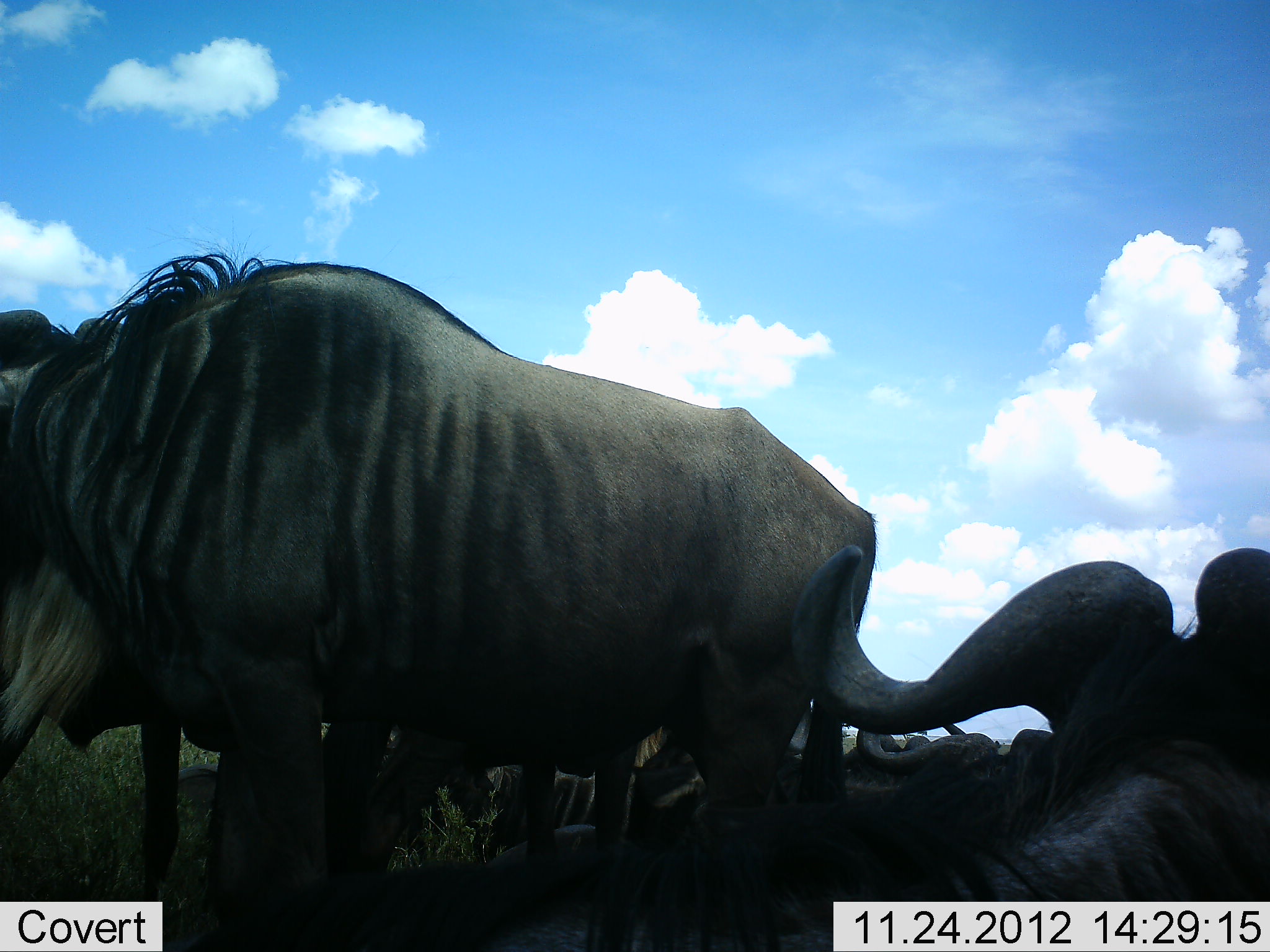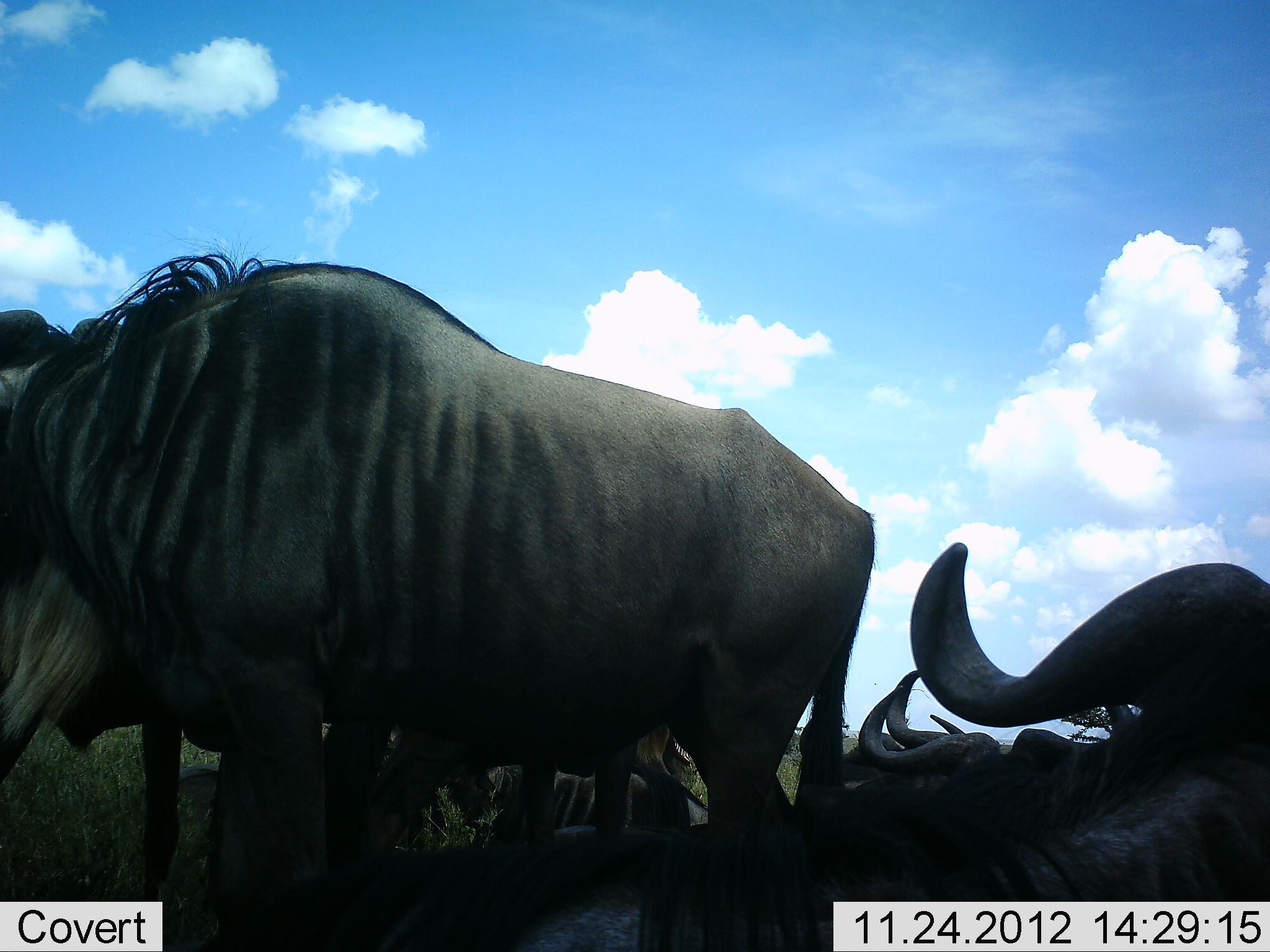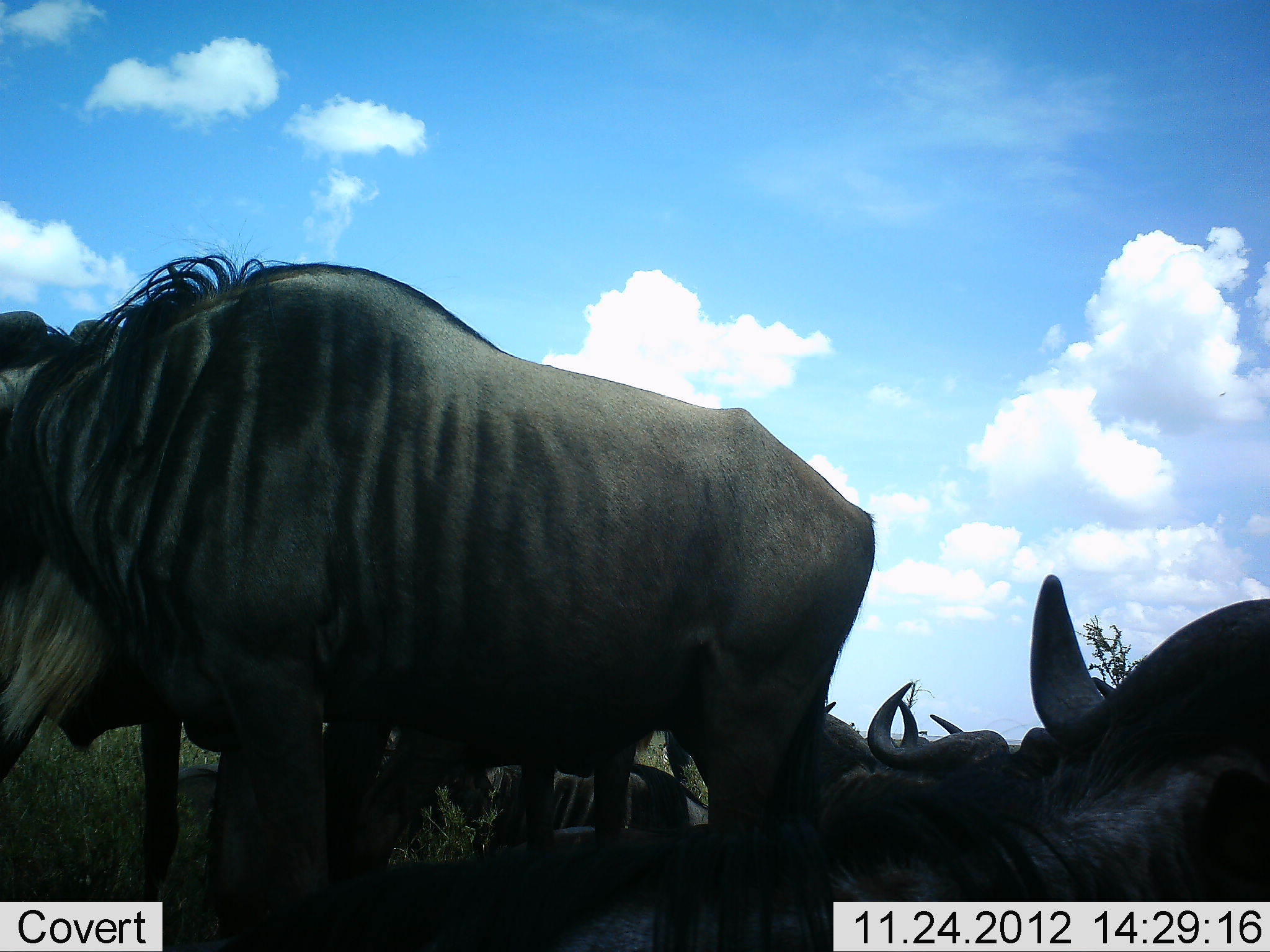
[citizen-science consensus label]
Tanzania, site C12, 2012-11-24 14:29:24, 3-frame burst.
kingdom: Animalia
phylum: Chordata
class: Mammalia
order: Artiodactyla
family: Bovidae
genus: Connochaetes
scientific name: Connochaetes taurinus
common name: blue wildebeest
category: wildebeest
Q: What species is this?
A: Wildebeest (blue wildebeest) (Connochaetes taurinus).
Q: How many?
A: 7.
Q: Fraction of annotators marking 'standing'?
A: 60%.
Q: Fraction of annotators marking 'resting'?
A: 90%.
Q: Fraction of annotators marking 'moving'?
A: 0%.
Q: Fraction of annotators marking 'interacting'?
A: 10%.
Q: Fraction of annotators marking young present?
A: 0%.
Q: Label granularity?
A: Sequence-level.